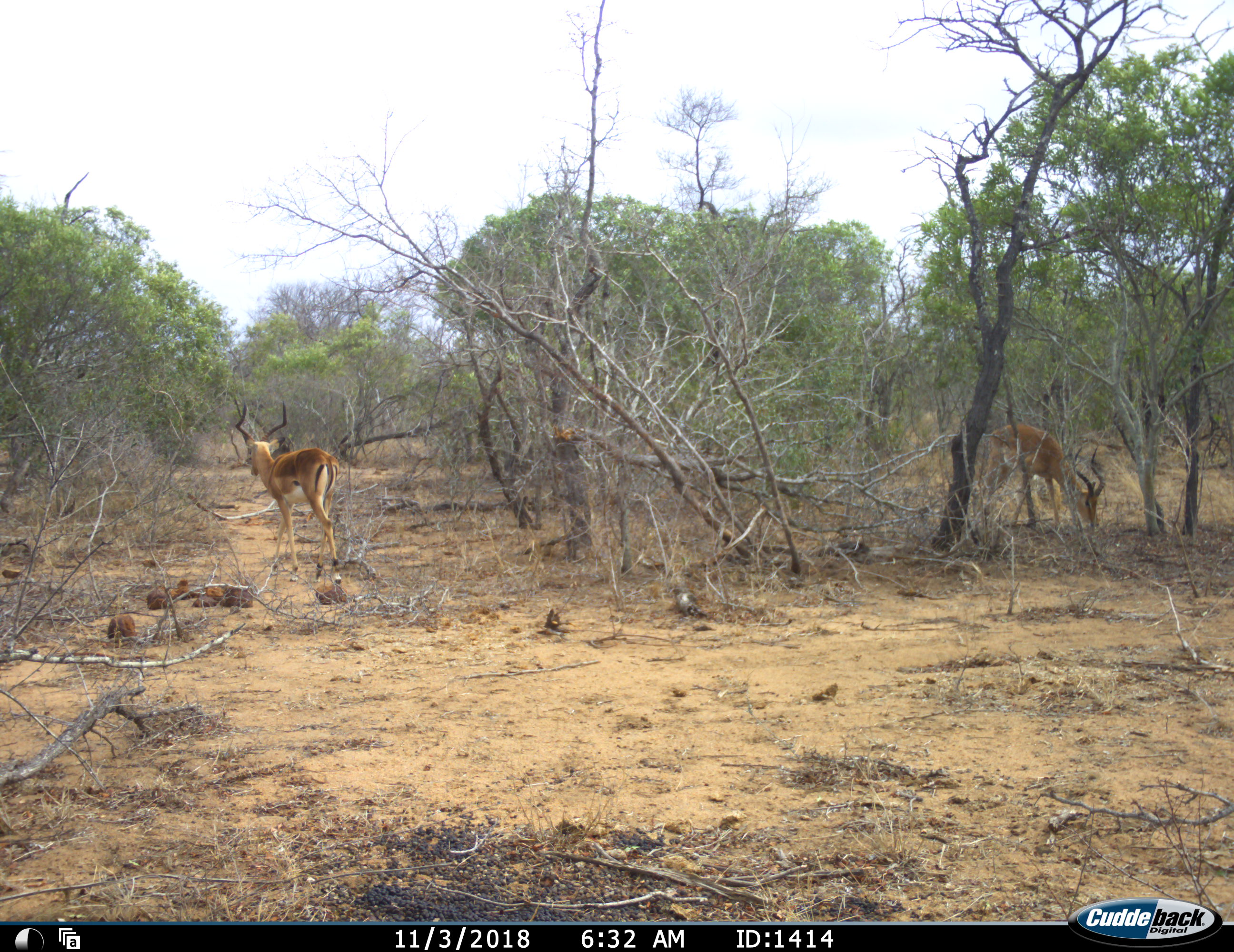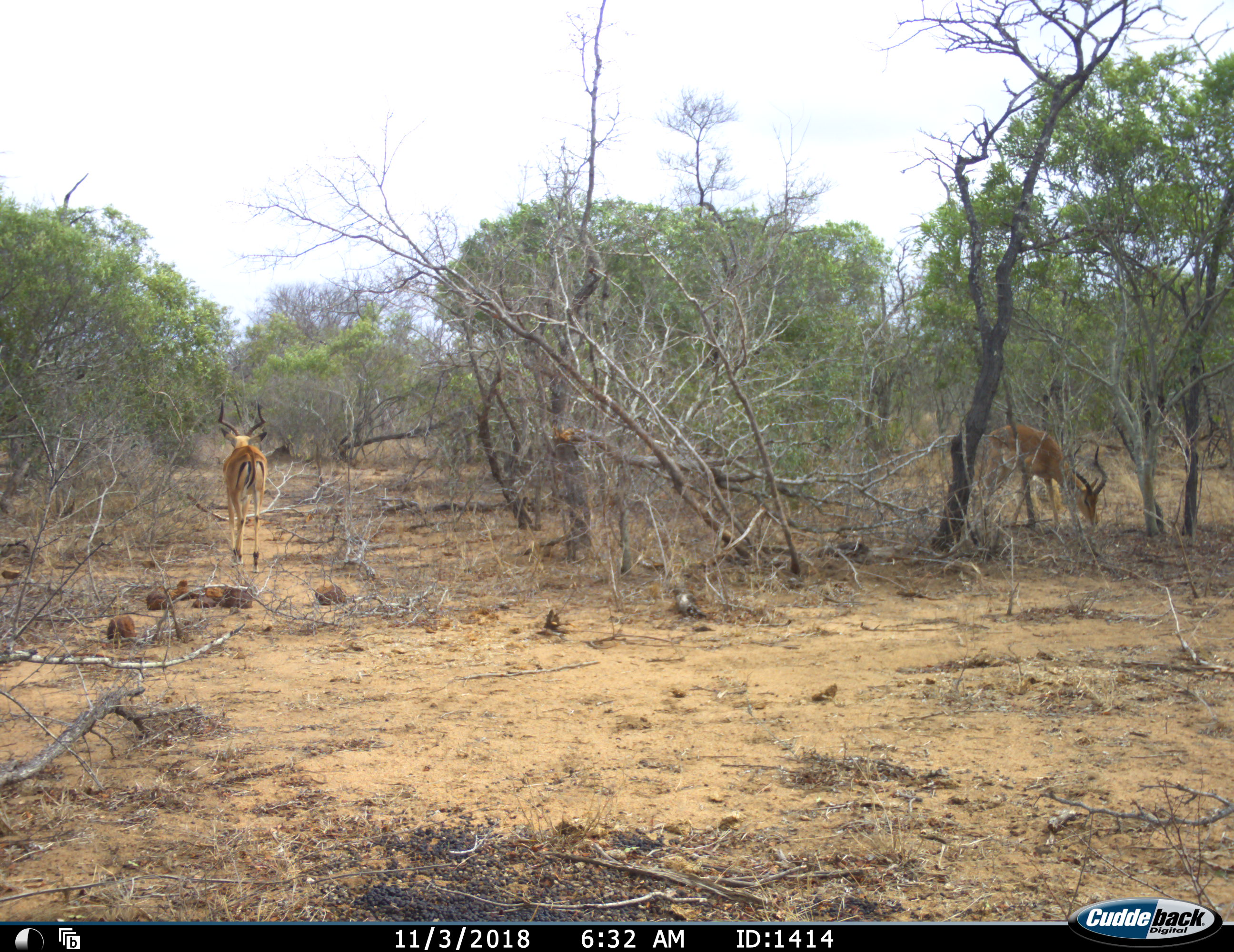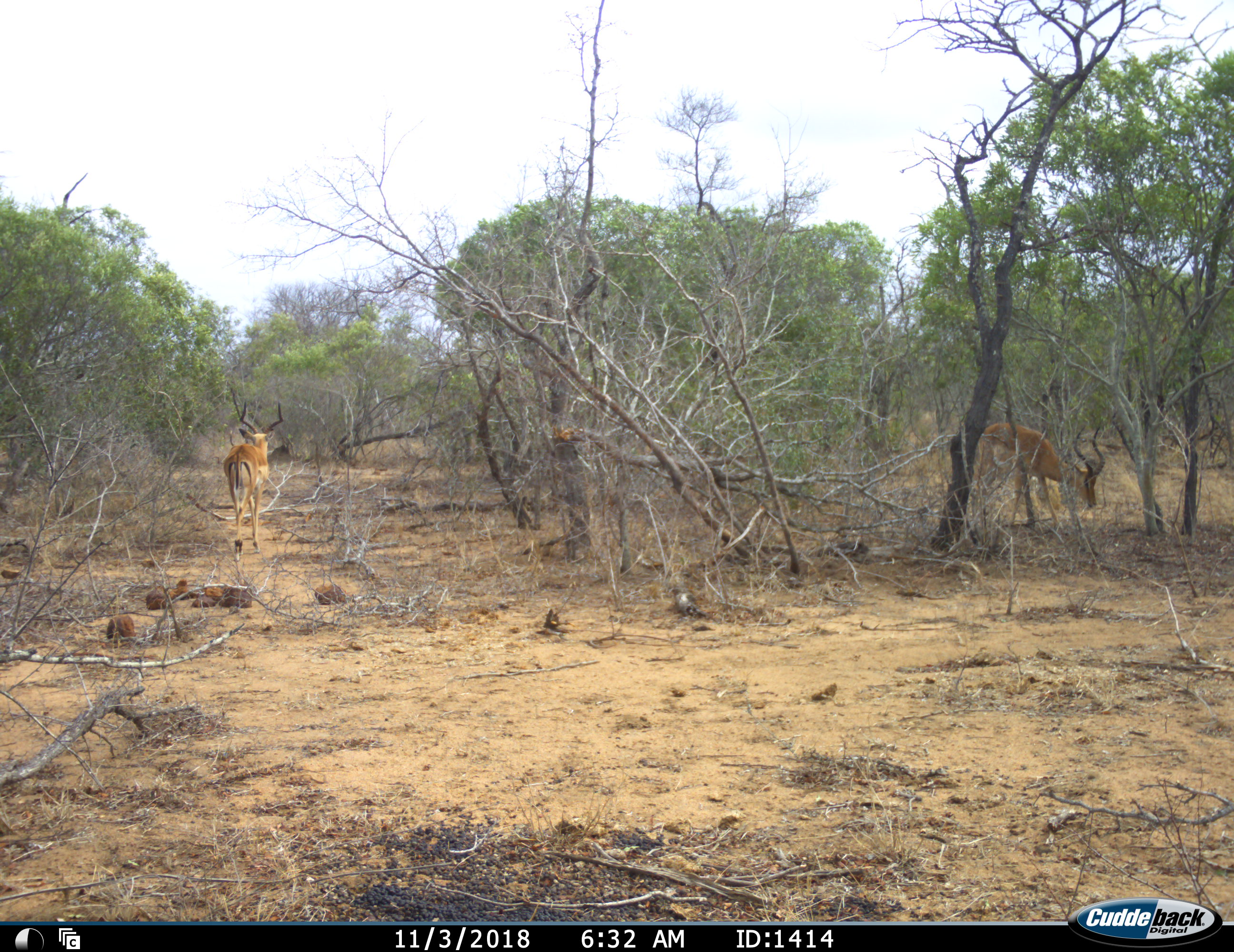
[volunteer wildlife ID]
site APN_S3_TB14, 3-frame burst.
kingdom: Animalia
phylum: Chordata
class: Mammalia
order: Artiodactyla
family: Bovidae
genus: Aepyceros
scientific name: Aepyceros melampus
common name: impala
Impala (Aepyceros melampus), count 2. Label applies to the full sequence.